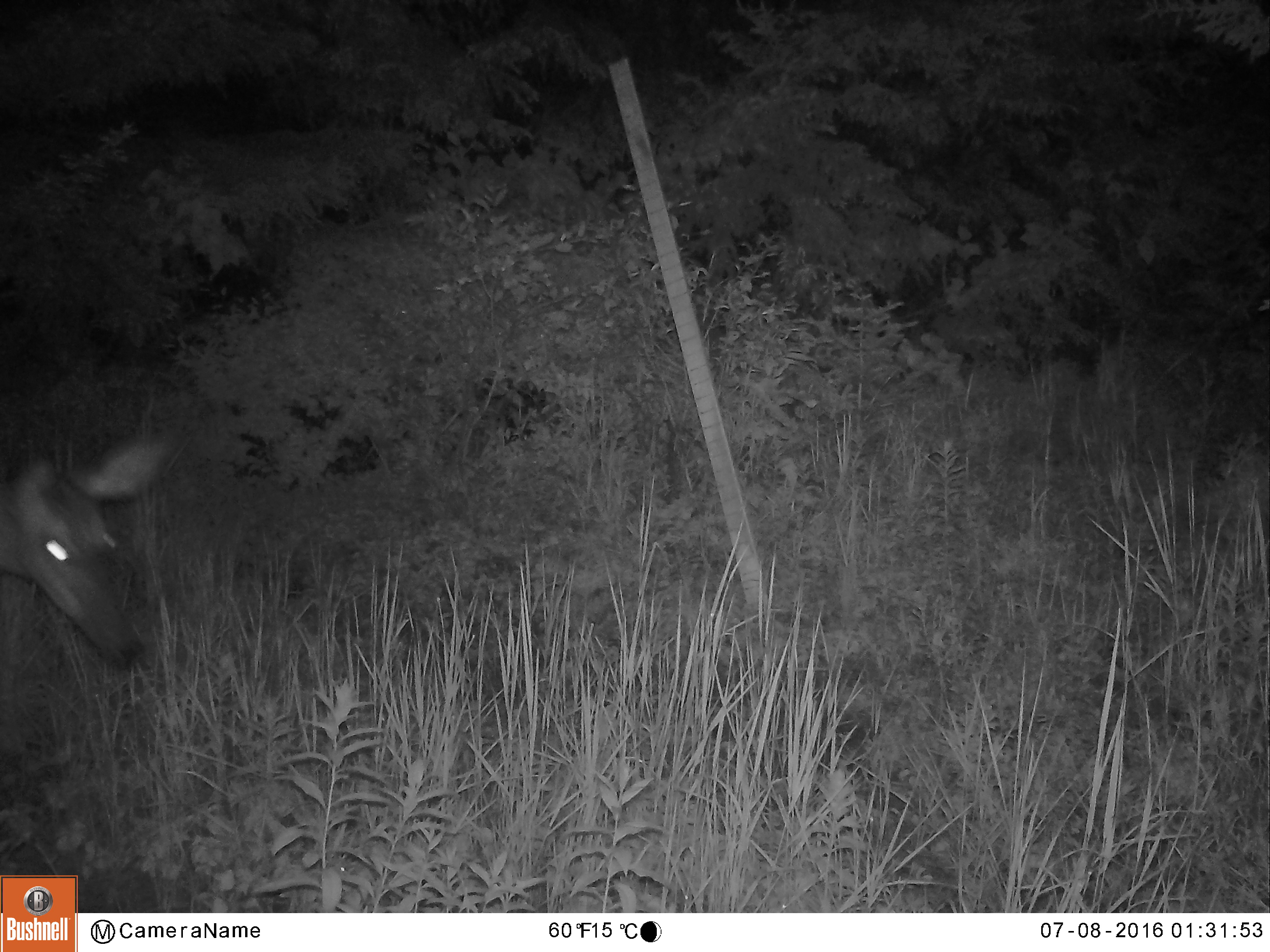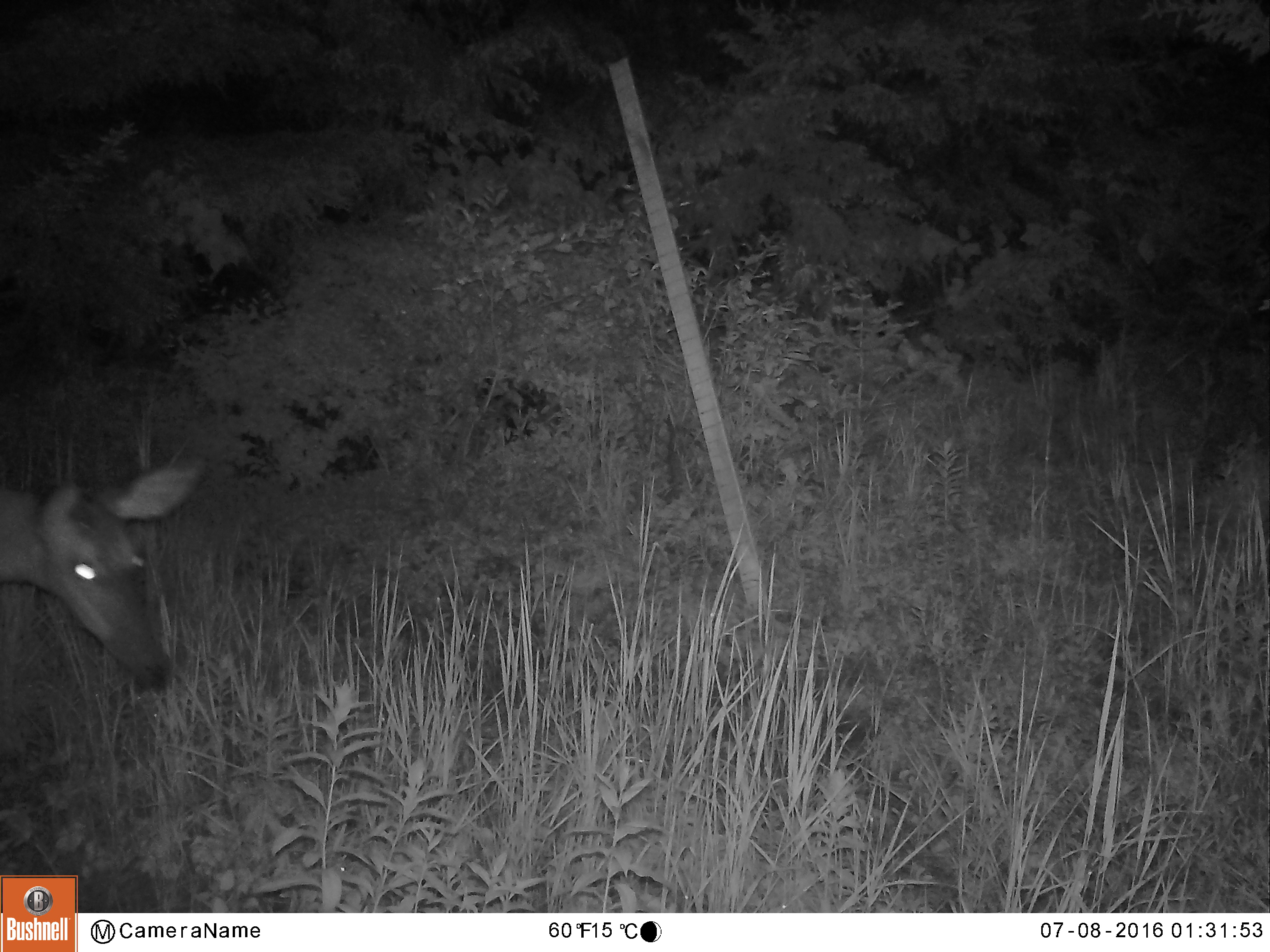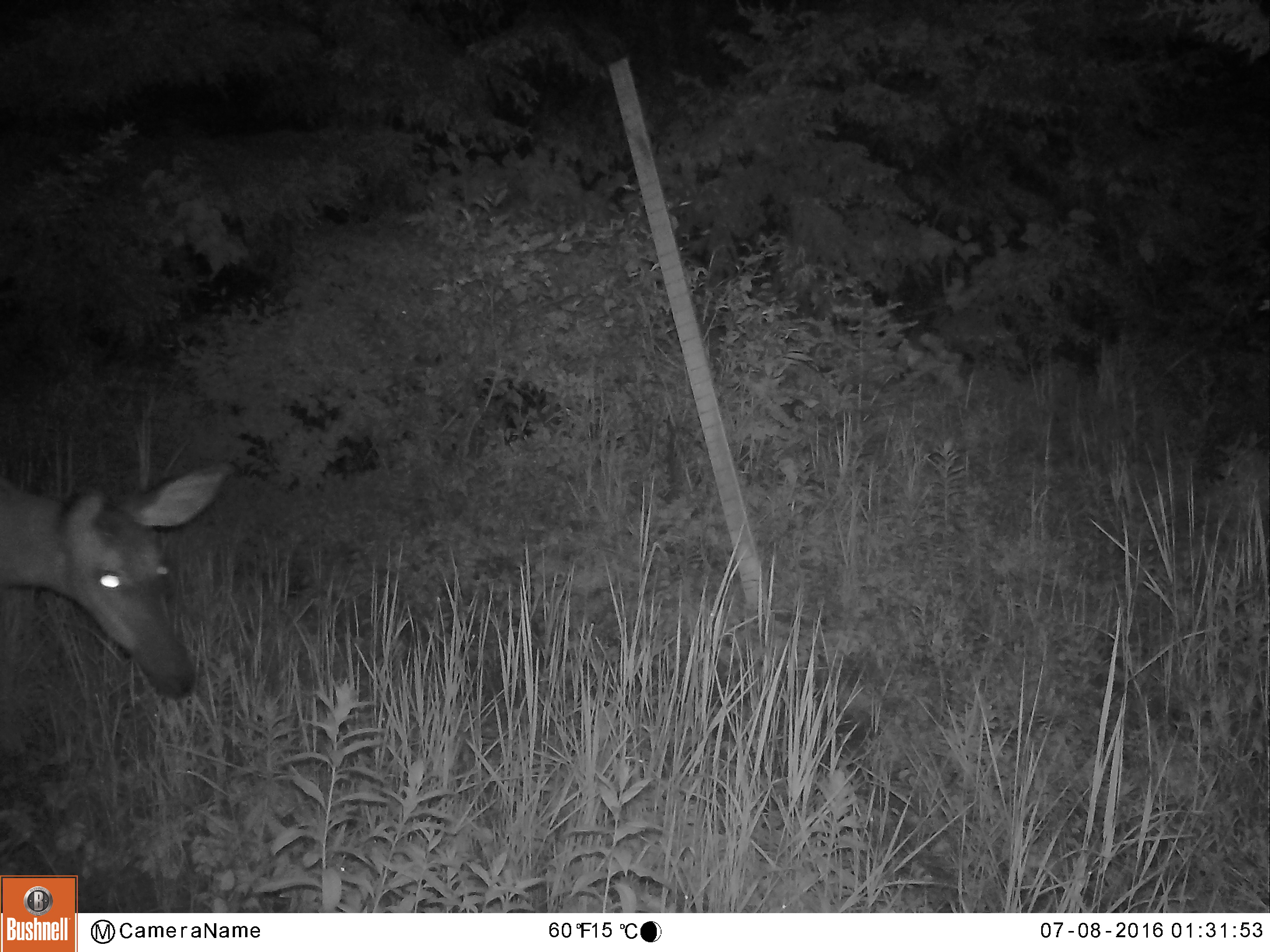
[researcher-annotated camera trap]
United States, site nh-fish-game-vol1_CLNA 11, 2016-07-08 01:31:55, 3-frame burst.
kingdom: Animalia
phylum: Chordata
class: Mammalia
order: Artiodactyla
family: Cervidae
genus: Odocoileus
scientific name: Odocoileus virginianus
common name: white-tailed deer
White-tailed deer (Odocoileus virginianus).